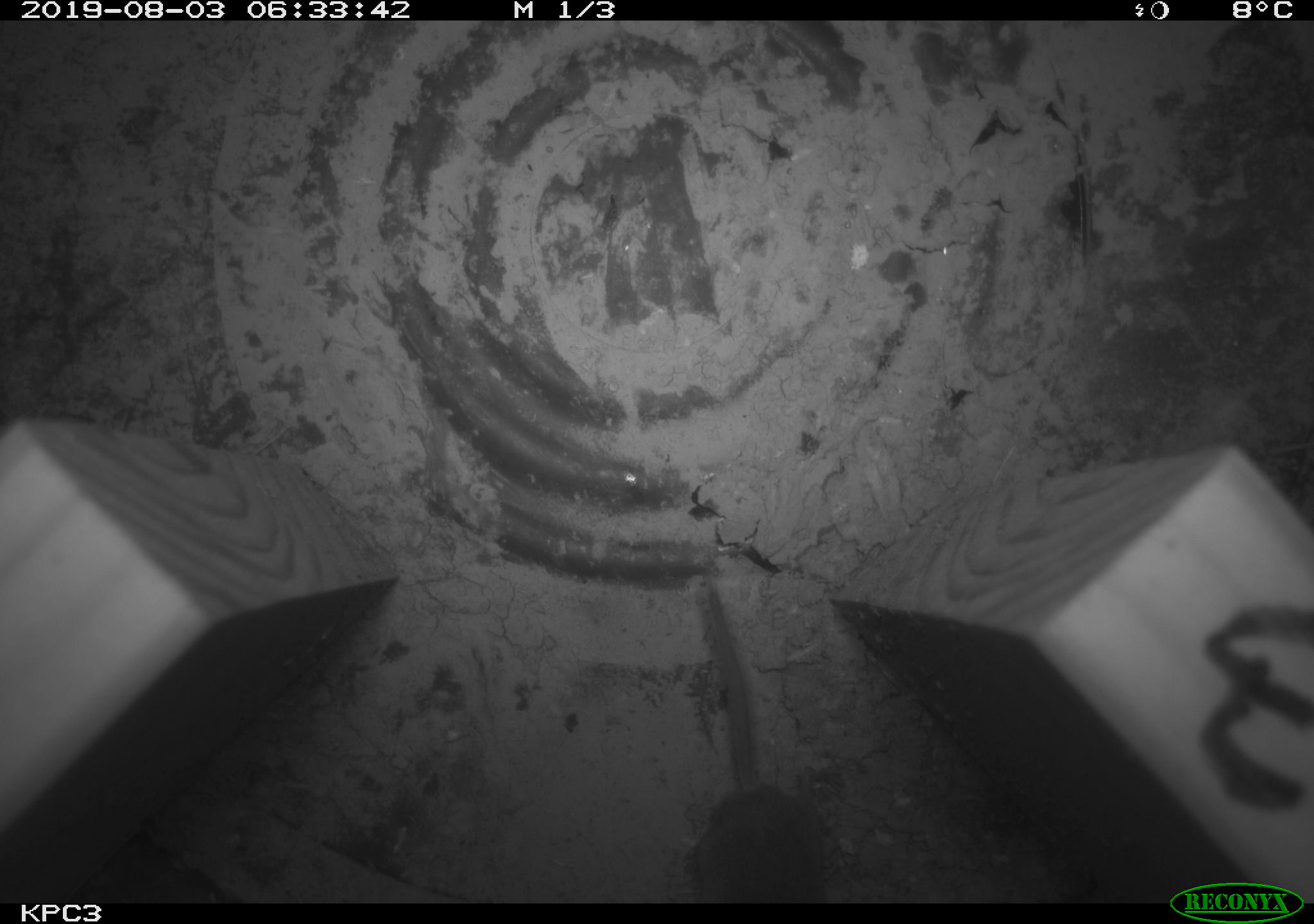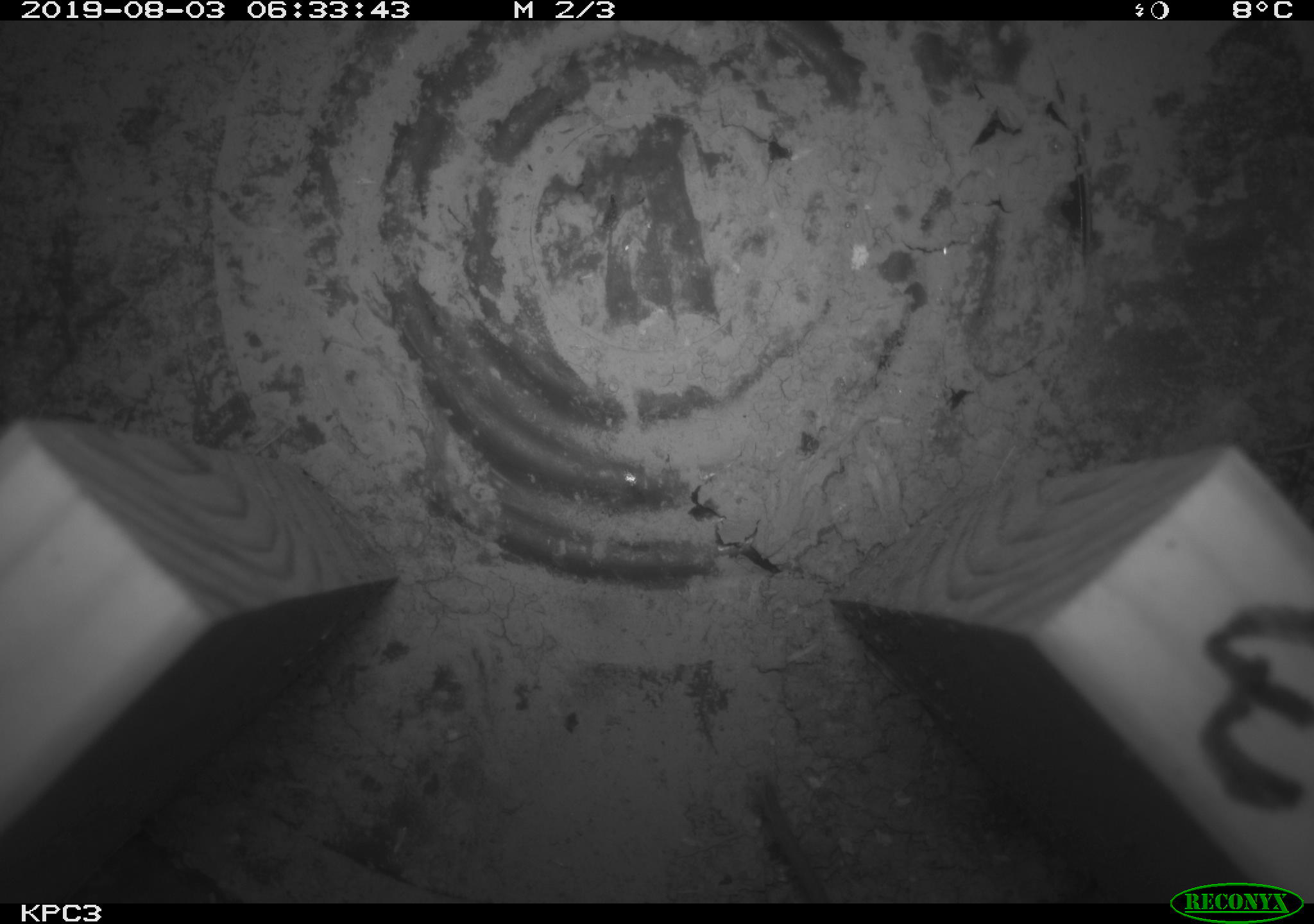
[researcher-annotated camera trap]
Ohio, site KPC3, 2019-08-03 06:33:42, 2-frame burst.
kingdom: Animalia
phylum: Chordata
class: Mammalia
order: Rodentia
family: Cricetidae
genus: Peromyscus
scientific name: Peromyscus leucopus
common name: white-footed mouse